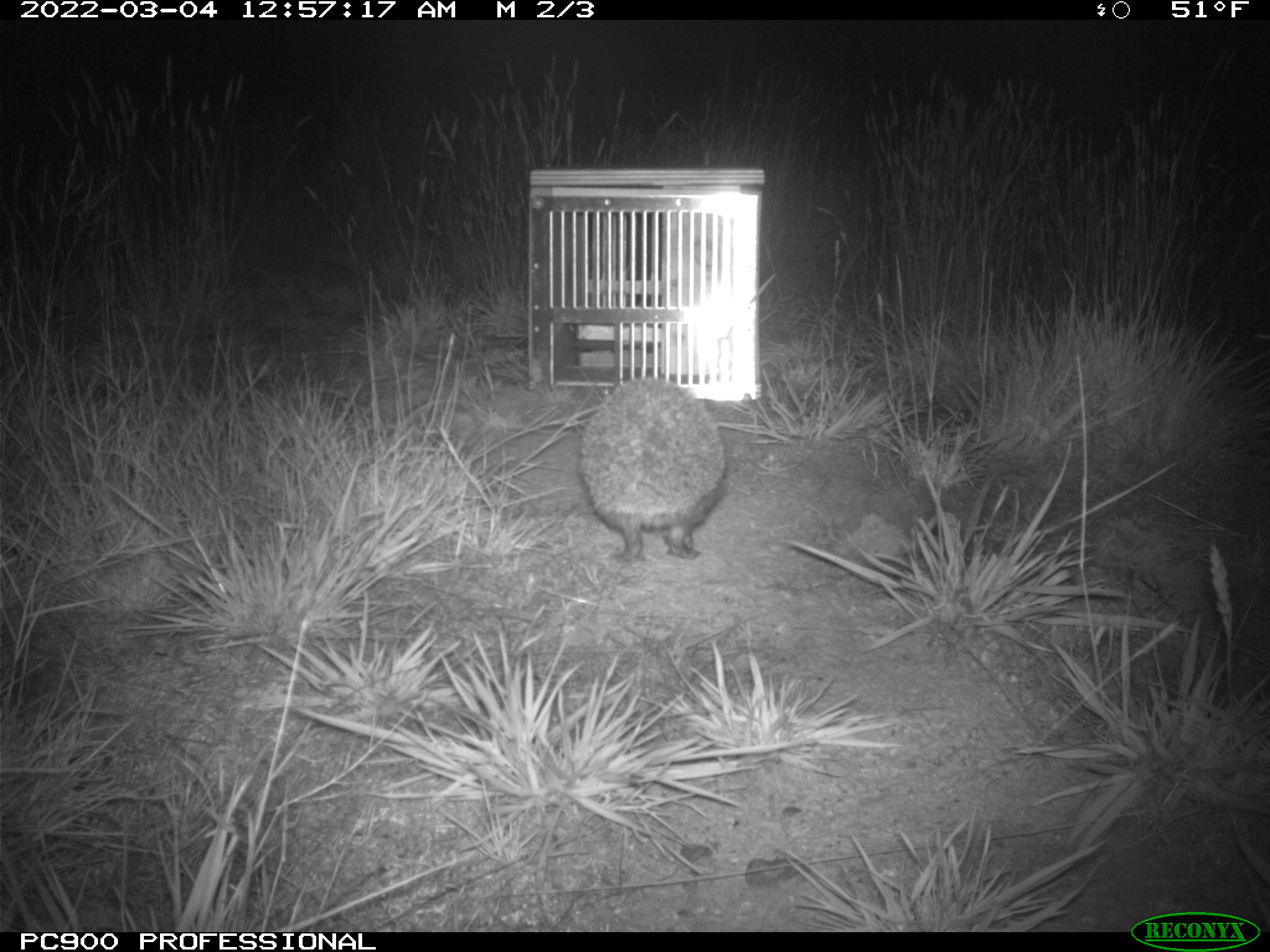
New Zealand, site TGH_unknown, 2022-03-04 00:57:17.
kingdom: Animalia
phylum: Chordata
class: Mammalia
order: Eulipotyphla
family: Erinaceidae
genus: Erinaceus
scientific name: Erinaceus europaeus europaeus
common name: european hedgehog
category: hedgehog